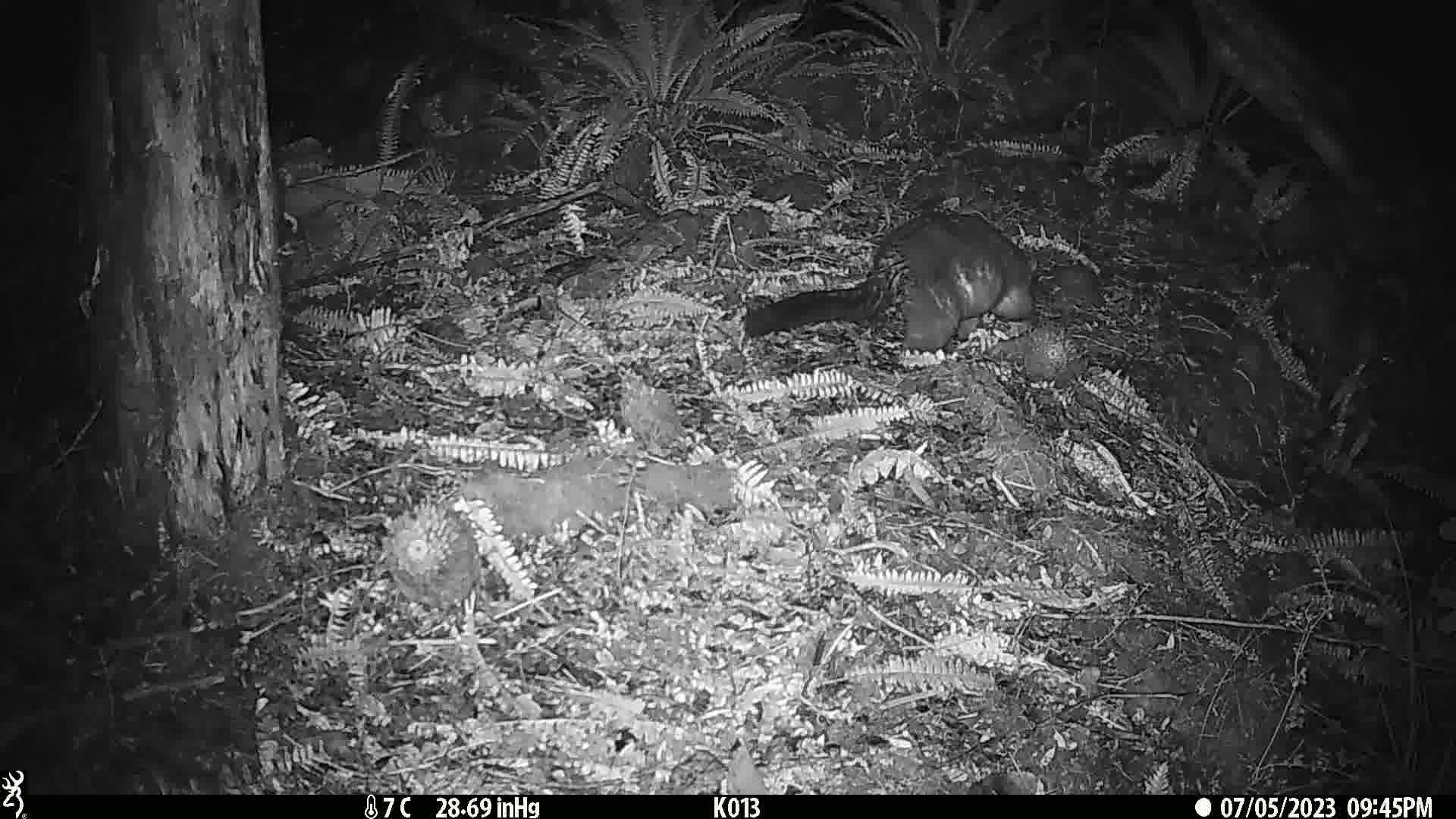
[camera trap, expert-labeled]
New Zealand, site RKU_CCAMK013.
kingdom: Animalia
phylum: Chordata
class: Mammalia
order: Diprotodontia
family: Phalangeridae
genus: Trichosurus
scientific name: Trichosurus vulpecula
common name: common brushtail possum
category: possum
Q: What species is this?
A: Possum (common brushtail possum) (Trichosurus vulpecula).